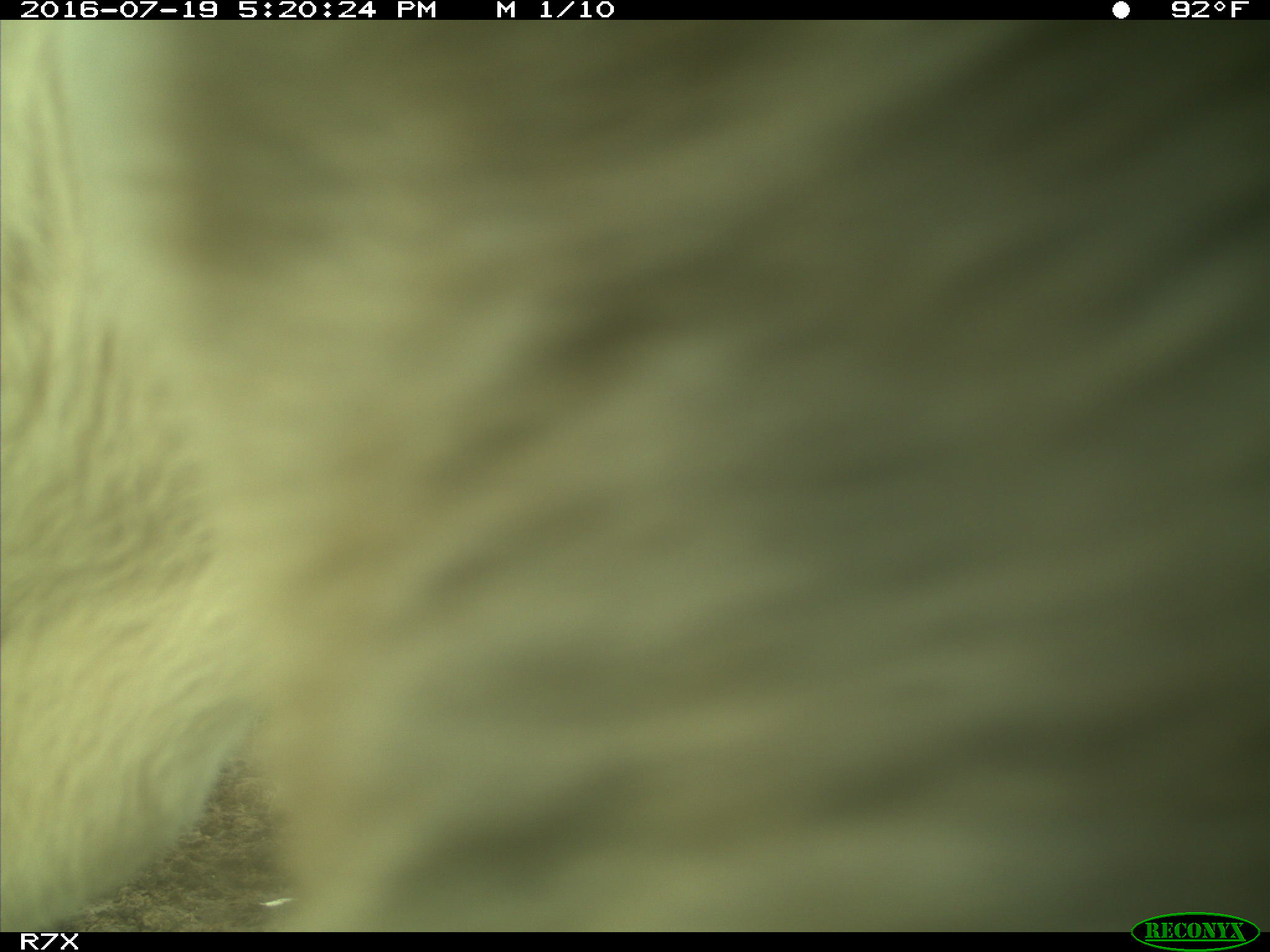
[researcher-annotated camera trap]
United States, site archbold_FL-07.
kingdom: Animalia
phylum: Chordata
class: Mammalia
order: Artiodactyla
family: Bovidae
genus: Bos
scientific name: Bos taurus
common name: domestic cow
Bos taurus (domestic cow).